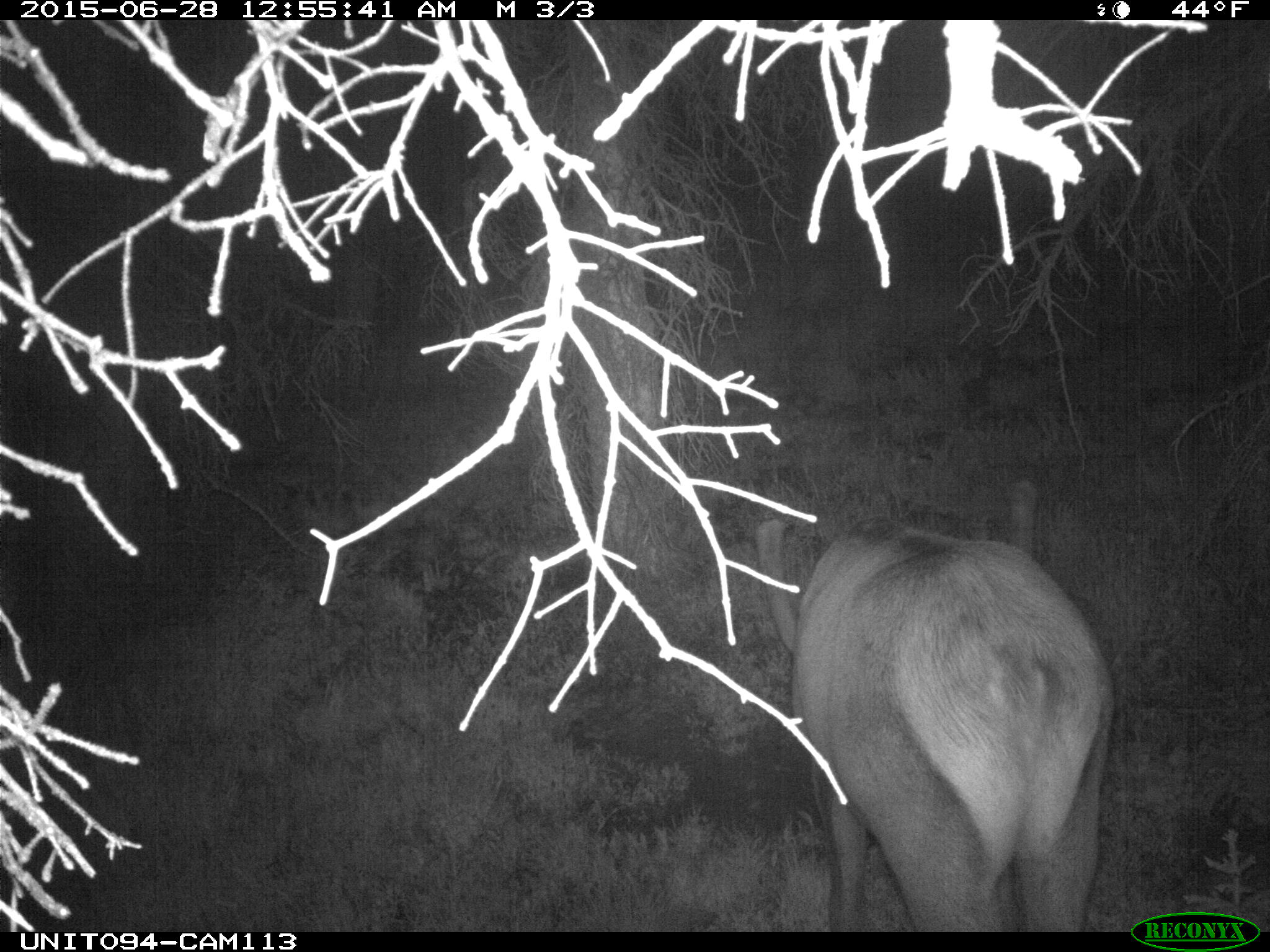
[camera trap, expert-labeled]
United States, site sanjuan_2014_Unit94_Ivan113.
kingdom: Animalia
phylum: Chordata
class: Mammalia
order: Artiodactyla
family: Cervidae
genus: Cervus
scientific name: Cervus elaphus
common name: red deer